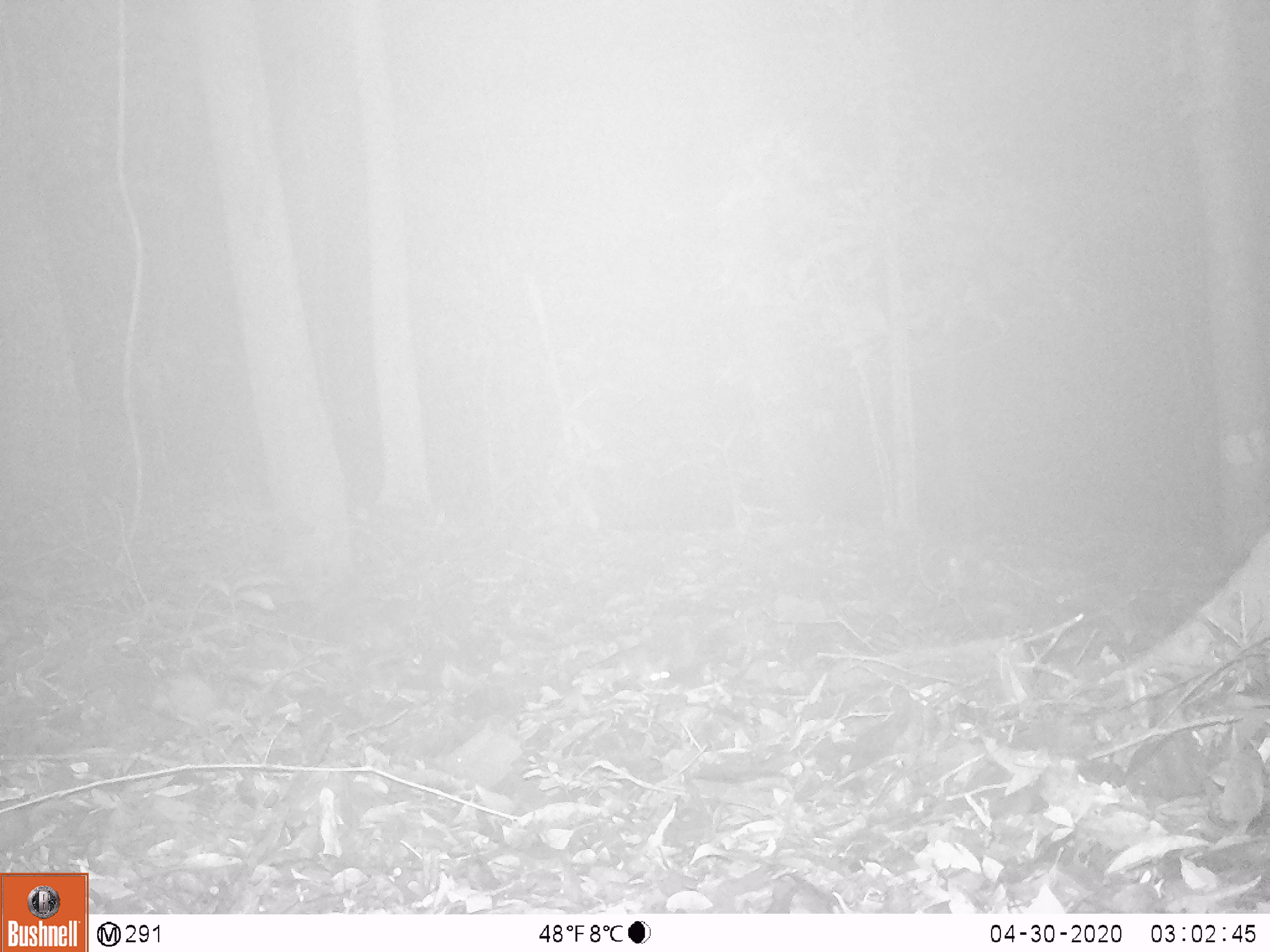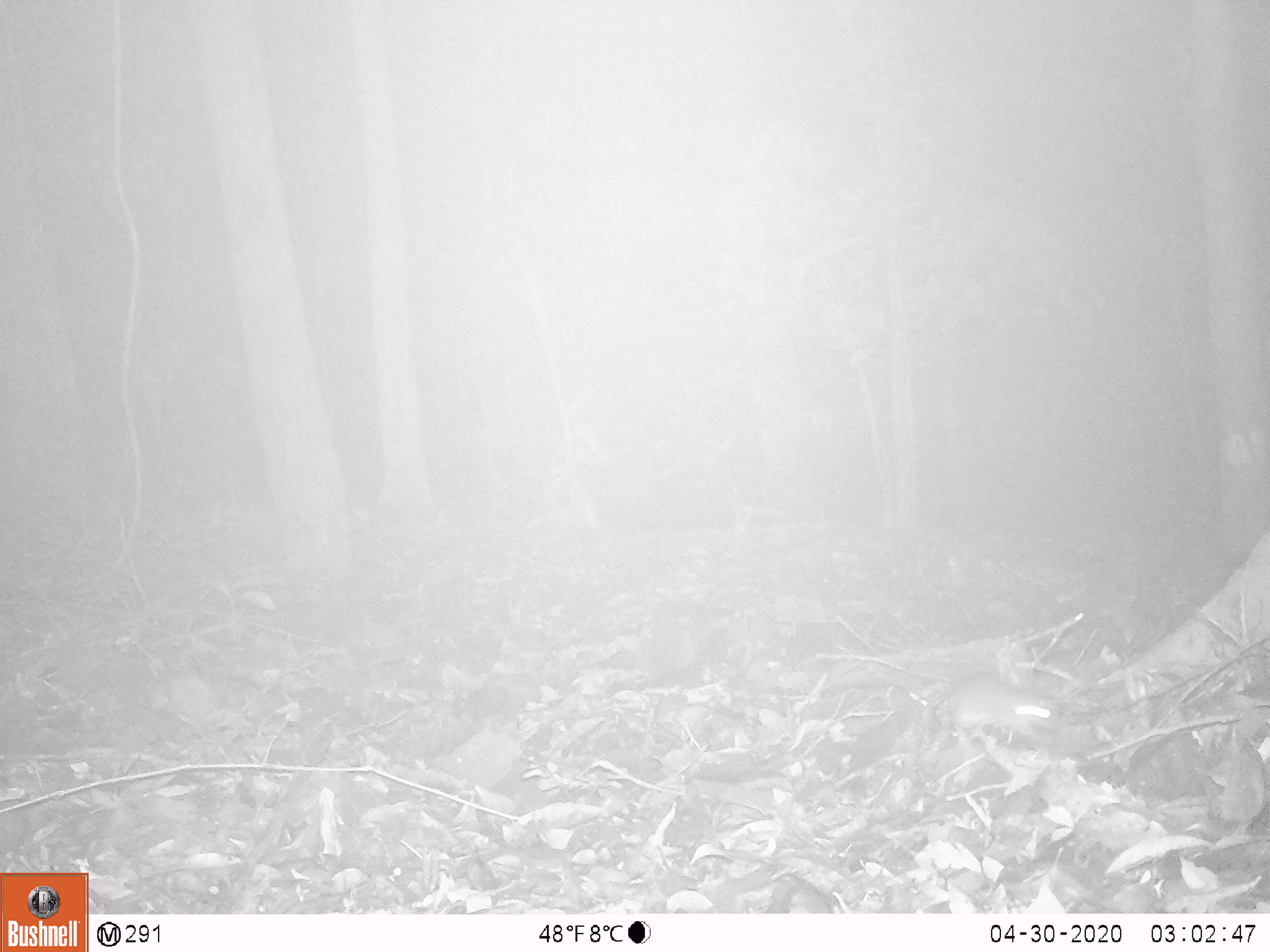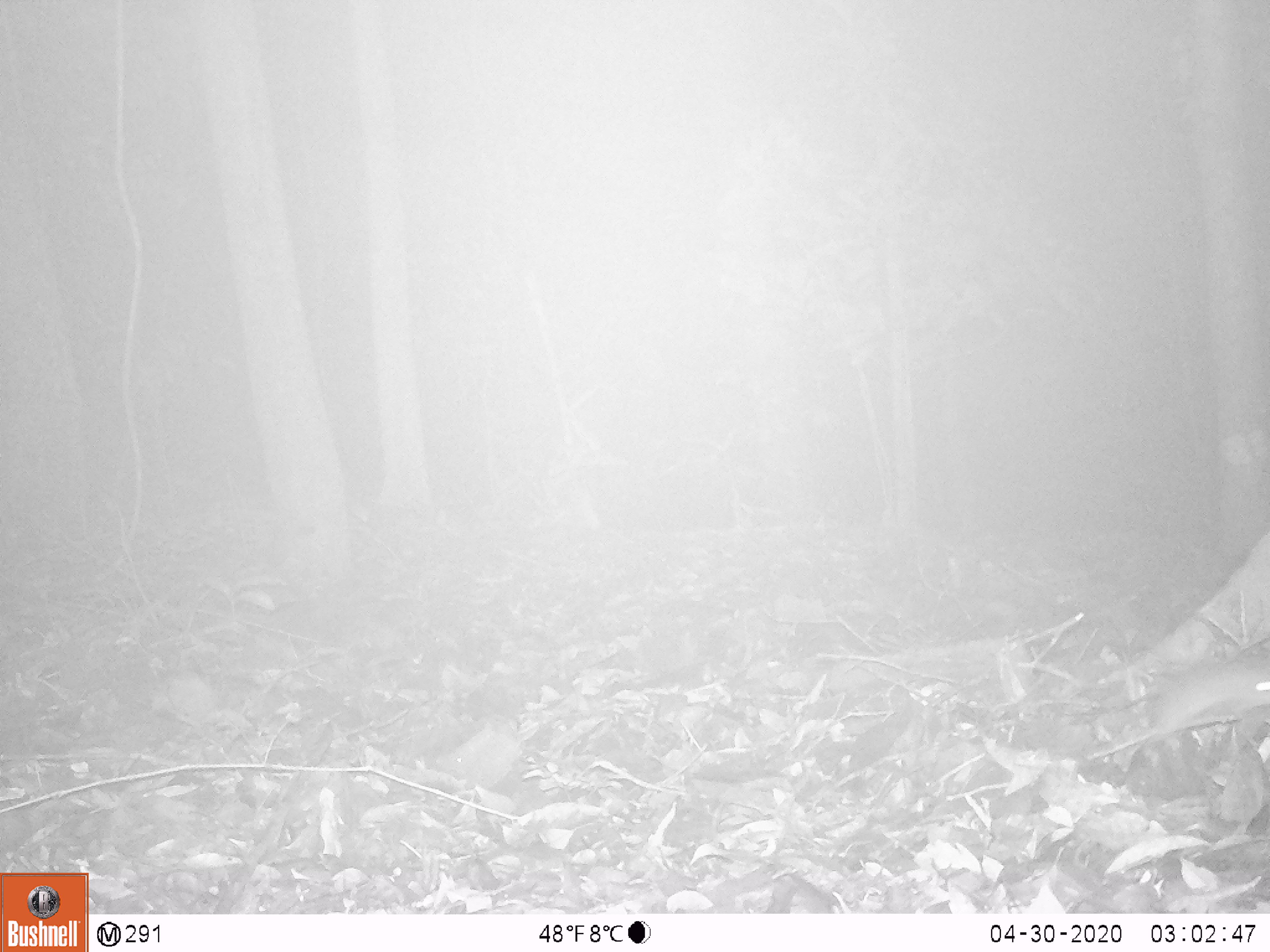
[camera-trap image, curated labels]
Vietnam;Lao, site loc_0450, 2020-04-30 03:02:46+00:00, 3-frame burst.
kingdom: Animalia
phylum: Chordata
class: Mammalia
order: Rodentia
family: Muridae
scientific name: Muridae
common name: old-world mice and rats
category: unidentified murid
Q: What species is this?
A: Unidentified murid (old-world mice and rats) (Muridae).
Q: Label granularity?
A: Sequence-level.